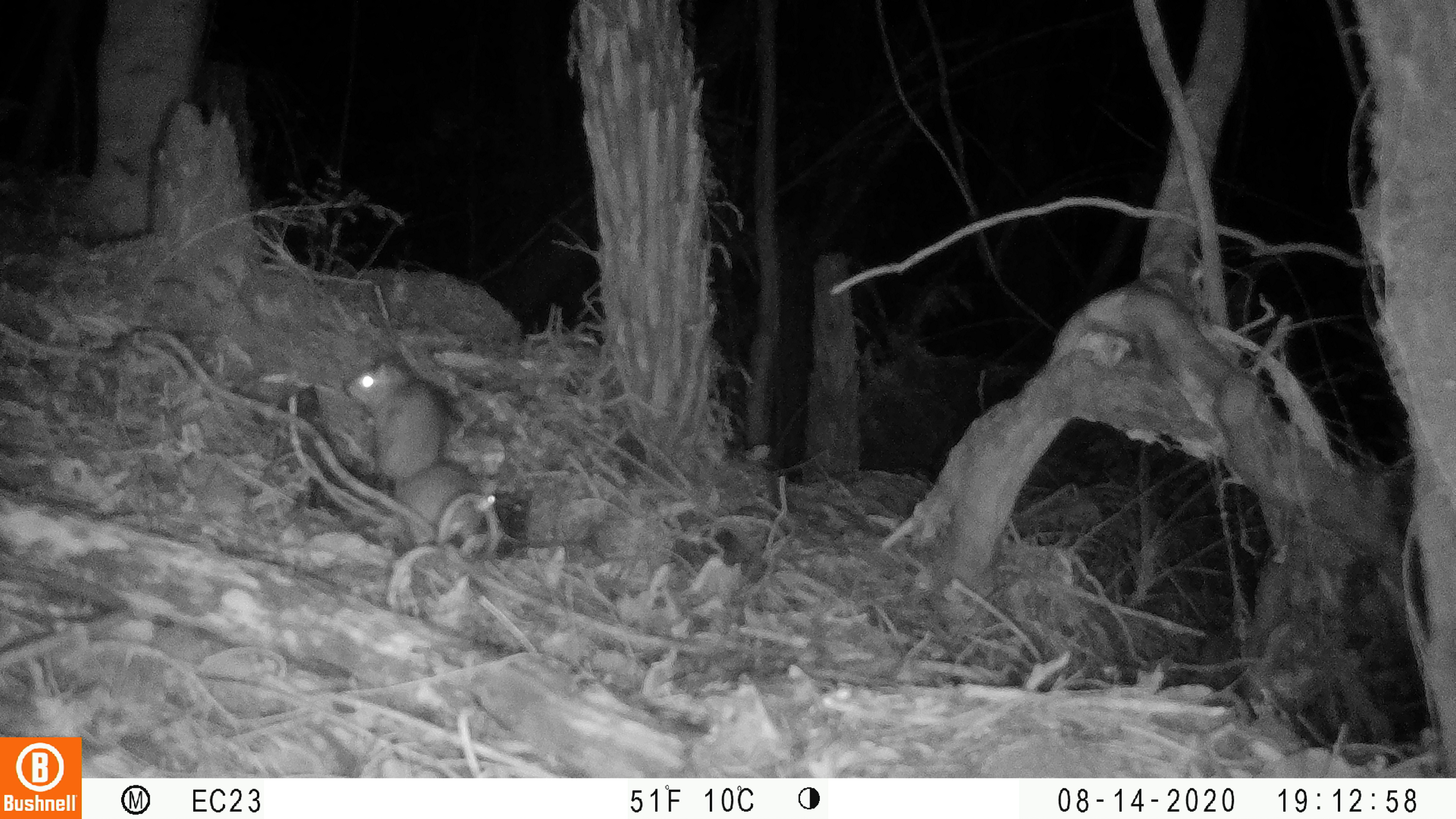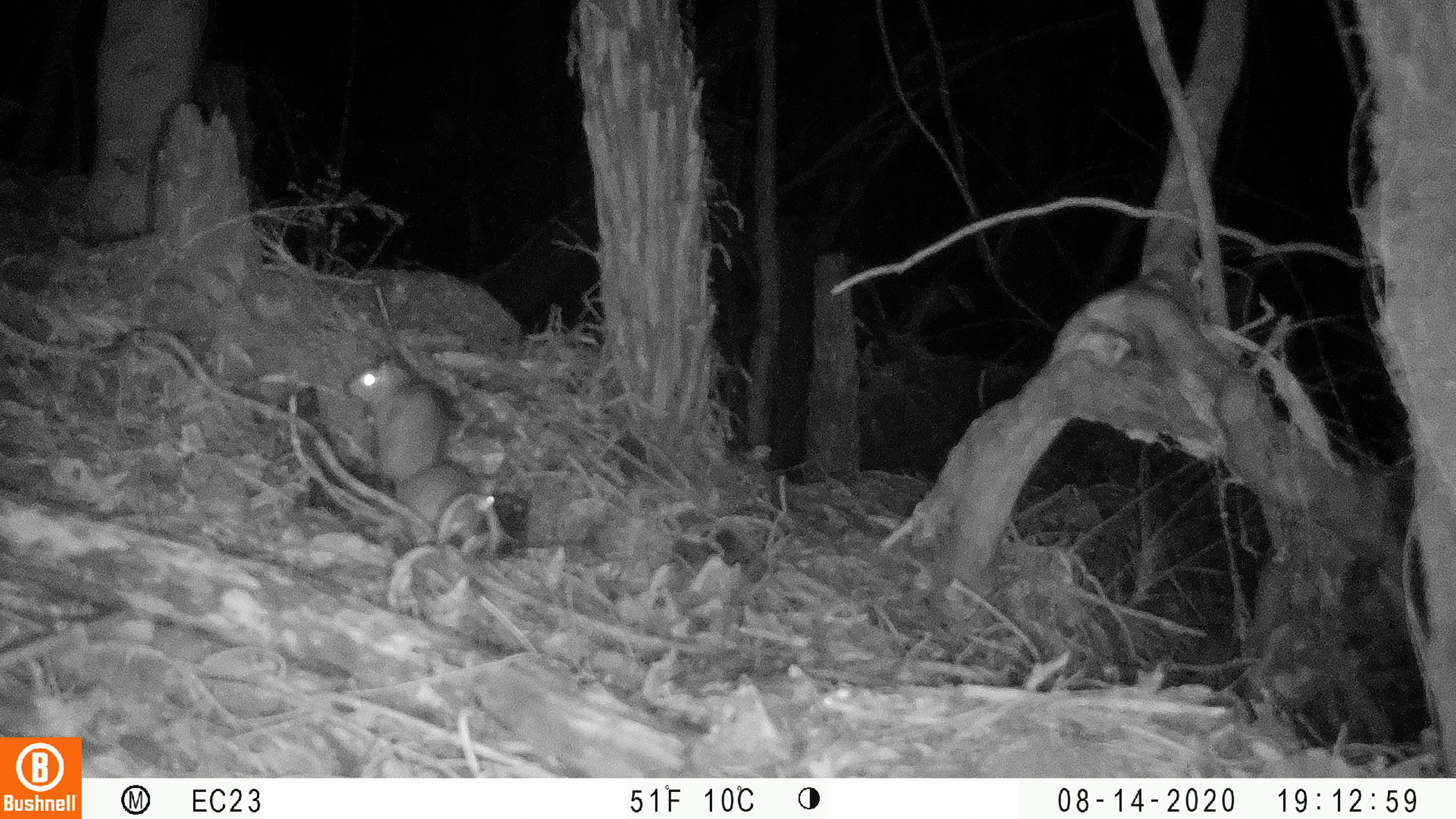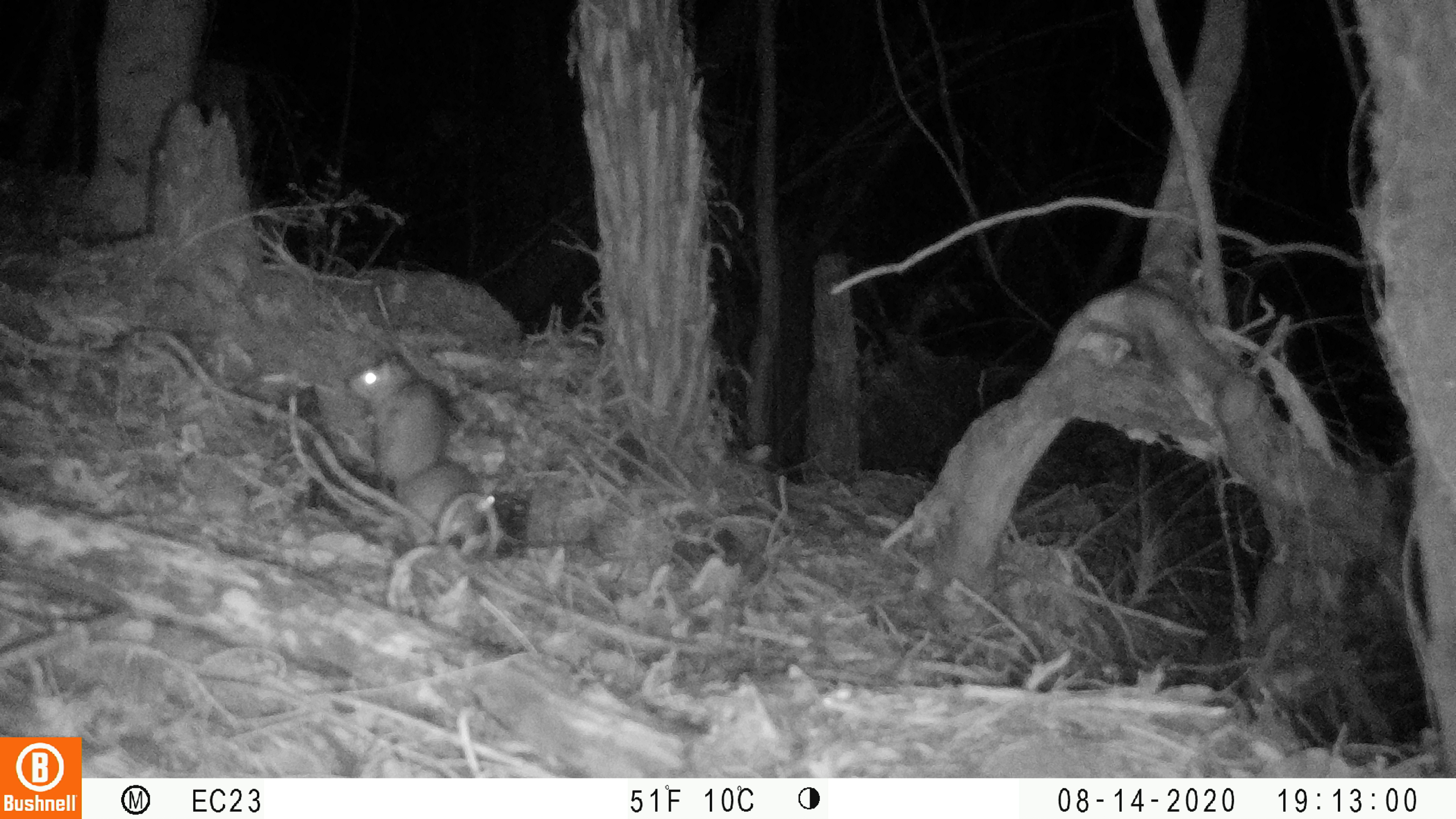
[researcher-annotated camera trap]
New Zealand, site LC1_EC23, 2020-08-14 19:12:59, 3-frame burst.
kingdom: Animalia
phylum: Chordata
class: Mammalia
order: Rodentia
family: Muridae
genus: Rattus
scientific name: Rattus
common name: rat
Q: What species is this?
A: Rat (Rattus).